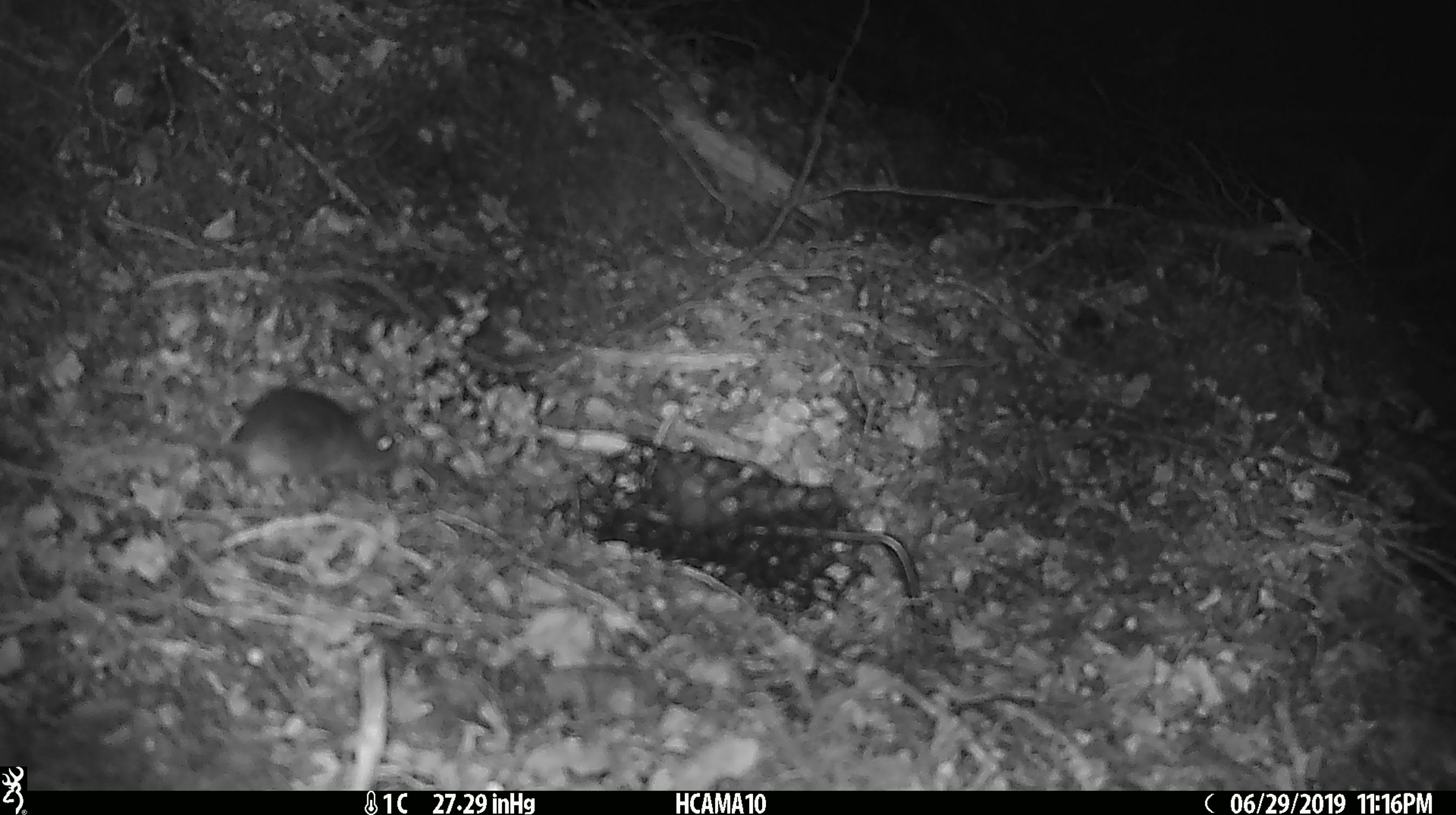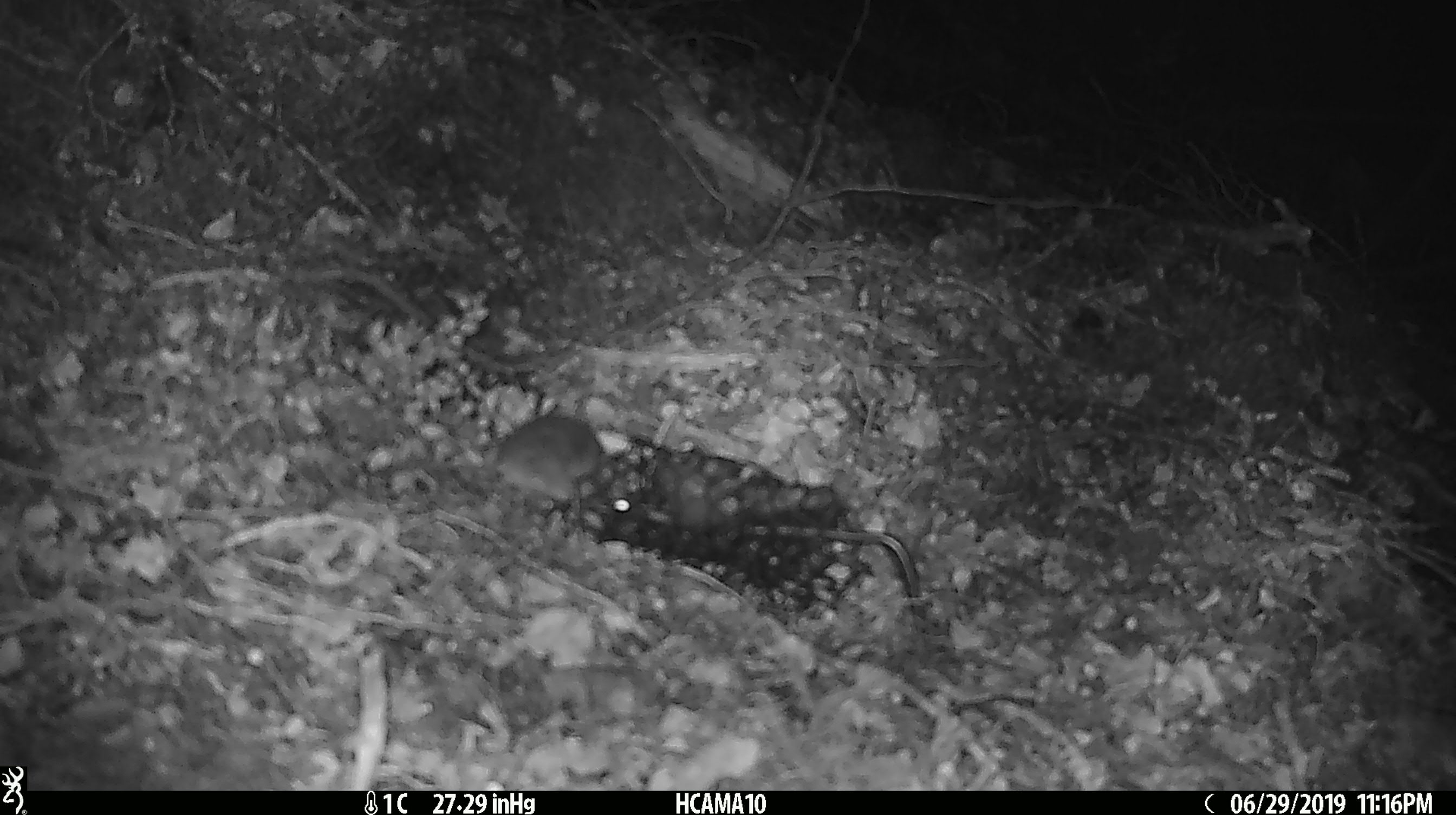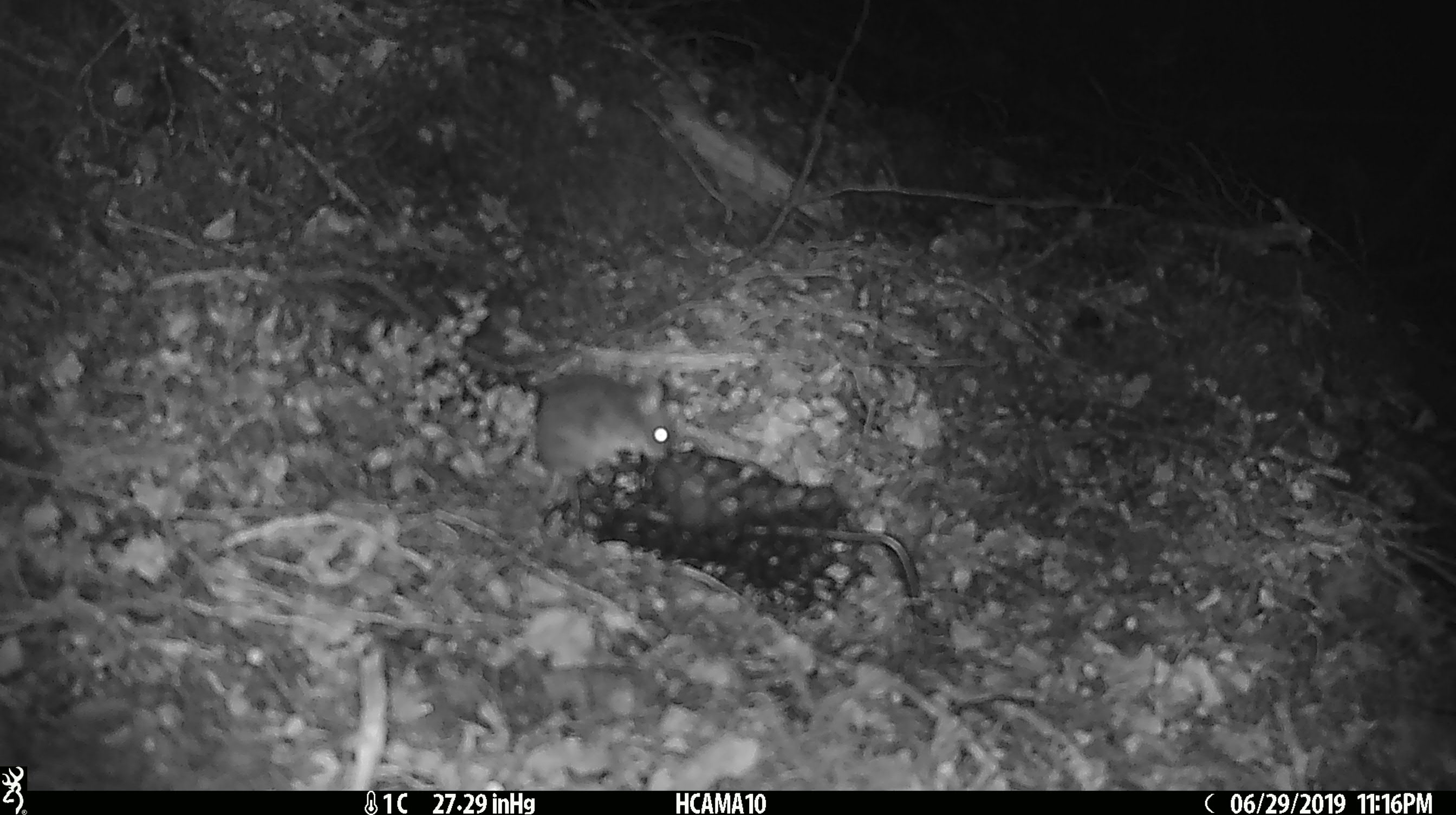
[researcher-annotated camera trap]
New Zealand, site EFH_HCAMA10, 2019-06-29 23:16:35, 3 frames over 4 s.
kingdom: Animalia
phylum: Chordata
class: Mammalia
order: Rodentia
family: Muridae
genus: Mus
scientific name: Mus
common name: mouse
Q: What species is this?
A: Mouse (Mus).